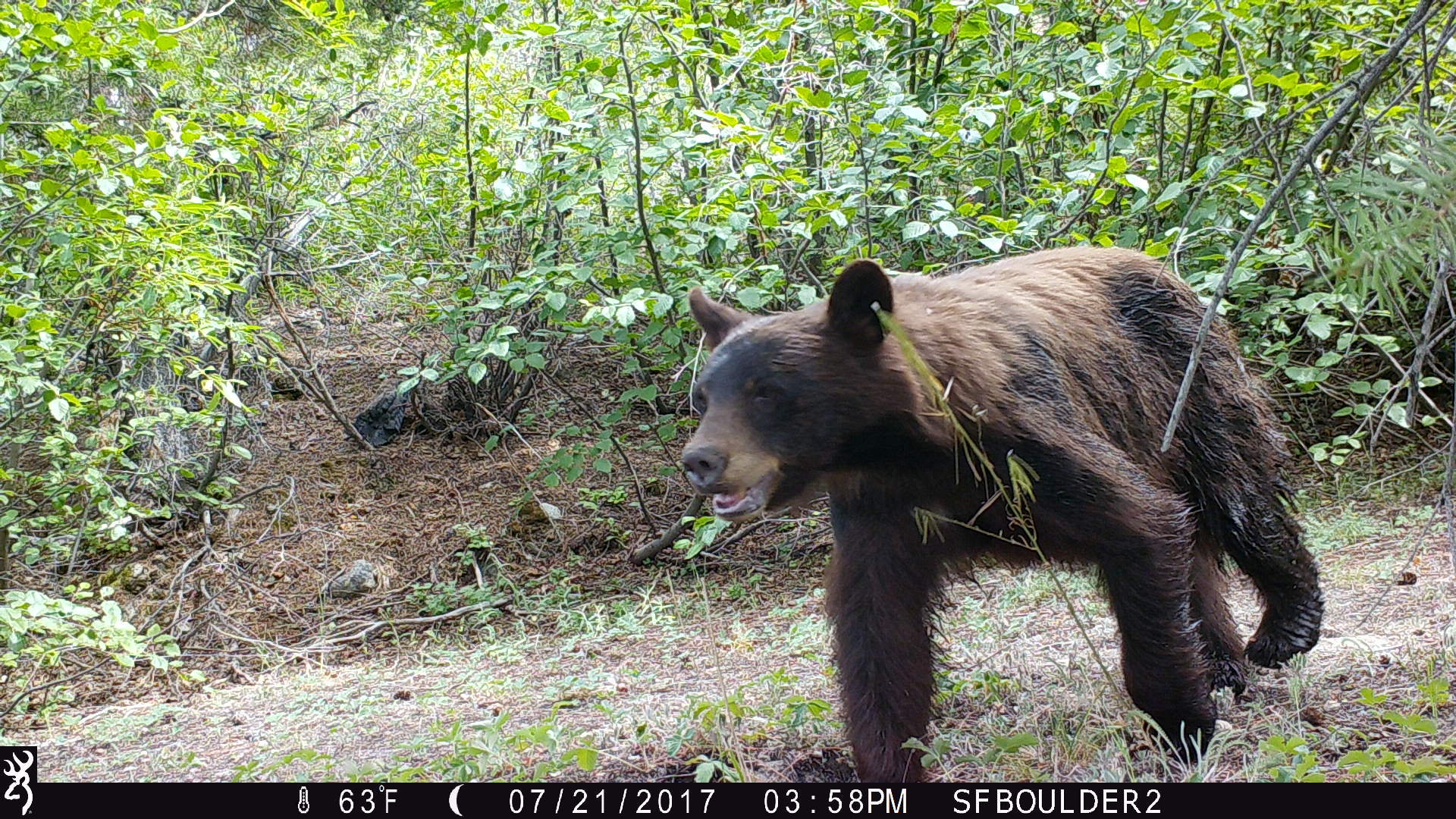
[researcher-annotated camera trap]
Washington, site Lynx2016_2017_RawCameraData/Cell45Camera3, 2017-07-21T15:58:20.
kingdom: Animalia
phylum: Chordata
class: Mammalia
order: Carnivora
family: Ursidae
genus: Ursus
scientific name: Ursus americanus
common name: american black bear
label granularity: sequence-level